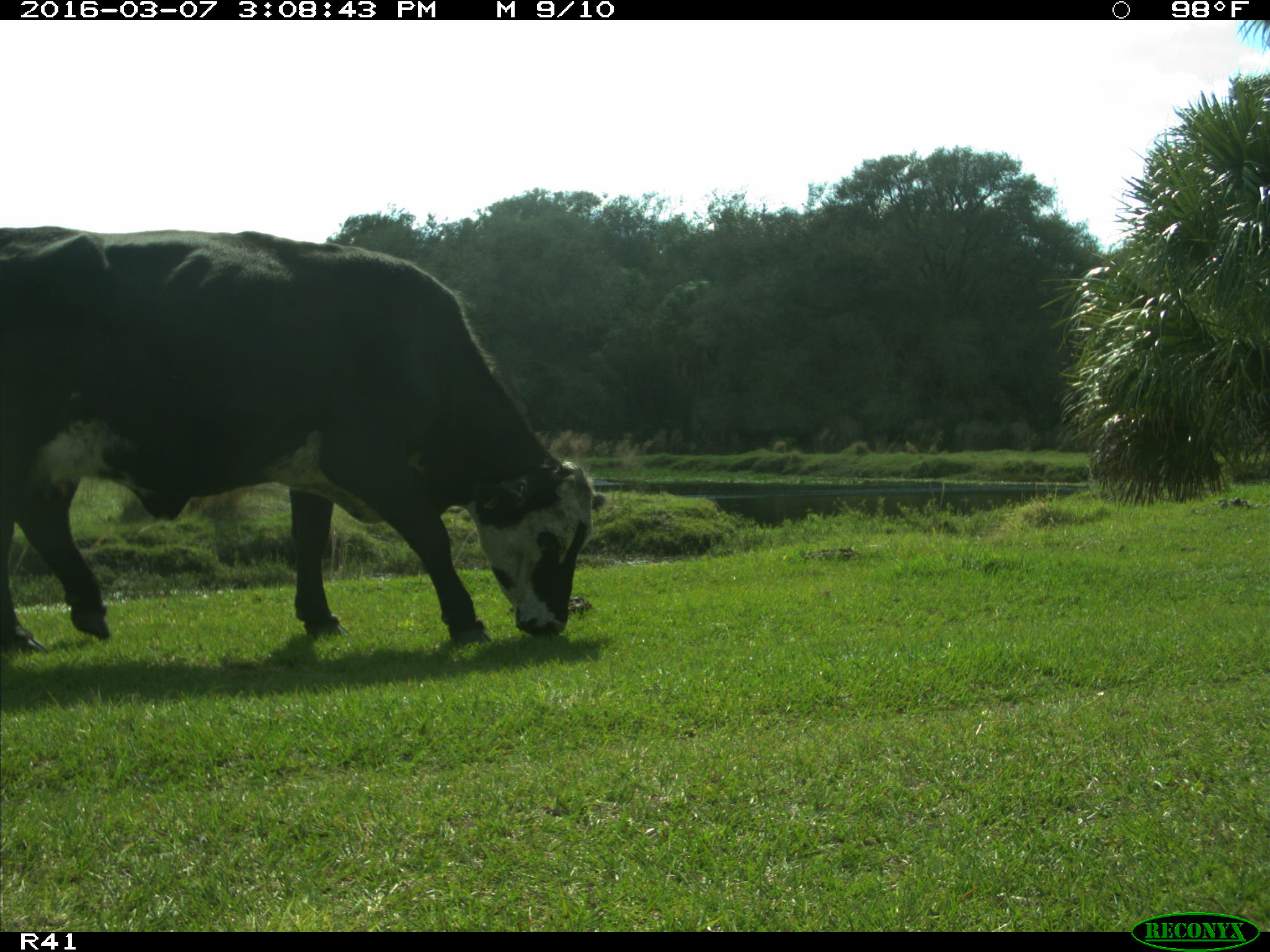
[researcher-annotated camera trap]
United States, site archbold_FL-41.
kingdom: Animalia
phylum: Chordata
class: Mammalia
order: Artiodactyla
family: Bovidae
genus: Bos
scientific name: Bos taurus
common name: domestic cow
Bos taurus (domestic cow).